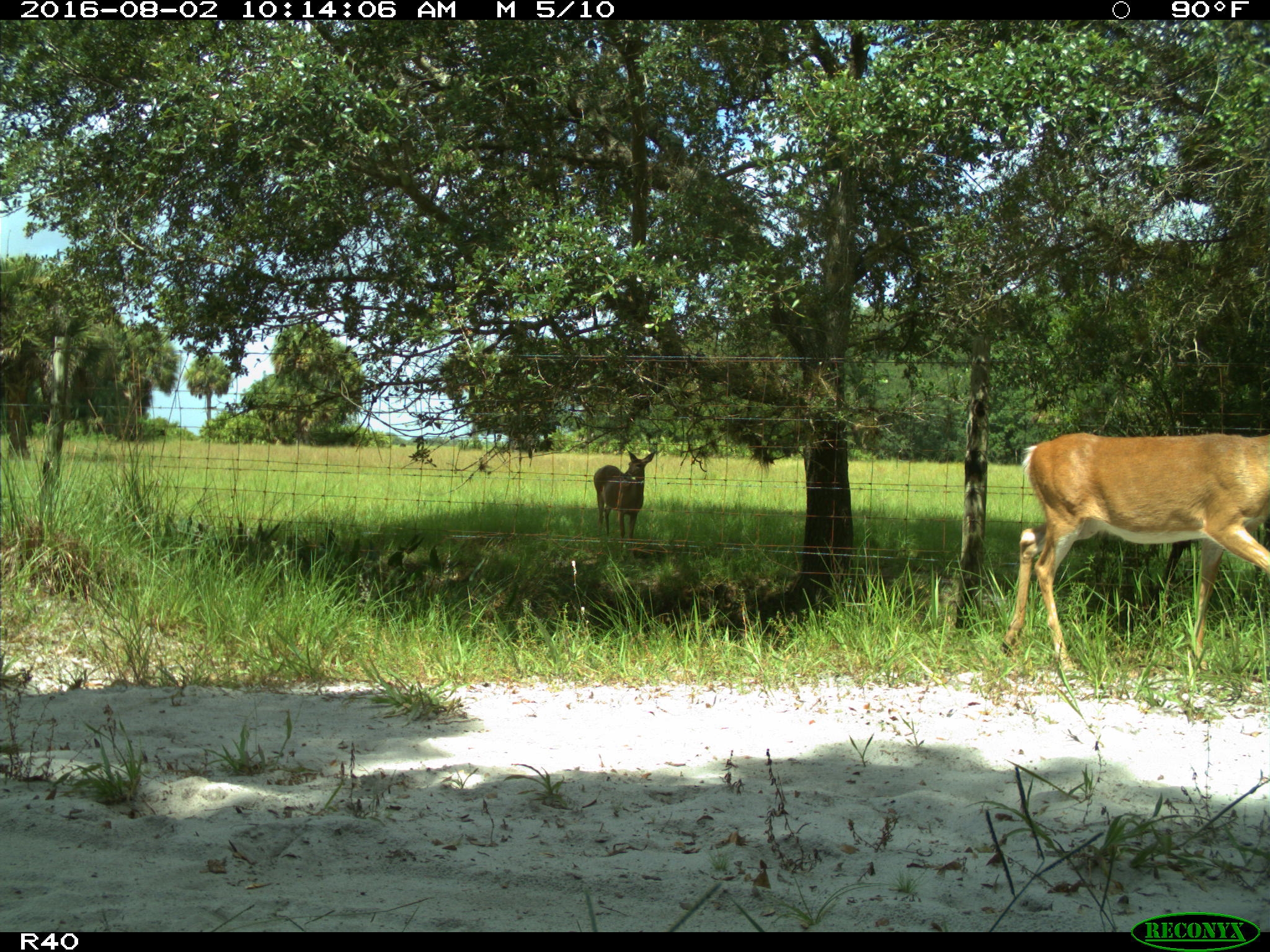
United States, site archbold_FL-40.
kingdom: Animalia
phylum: Chordata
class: Mammalia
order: Artiodactyla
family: Cervidae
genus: Odocoileus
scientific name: Odocoileus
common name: deer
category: unidentified deer